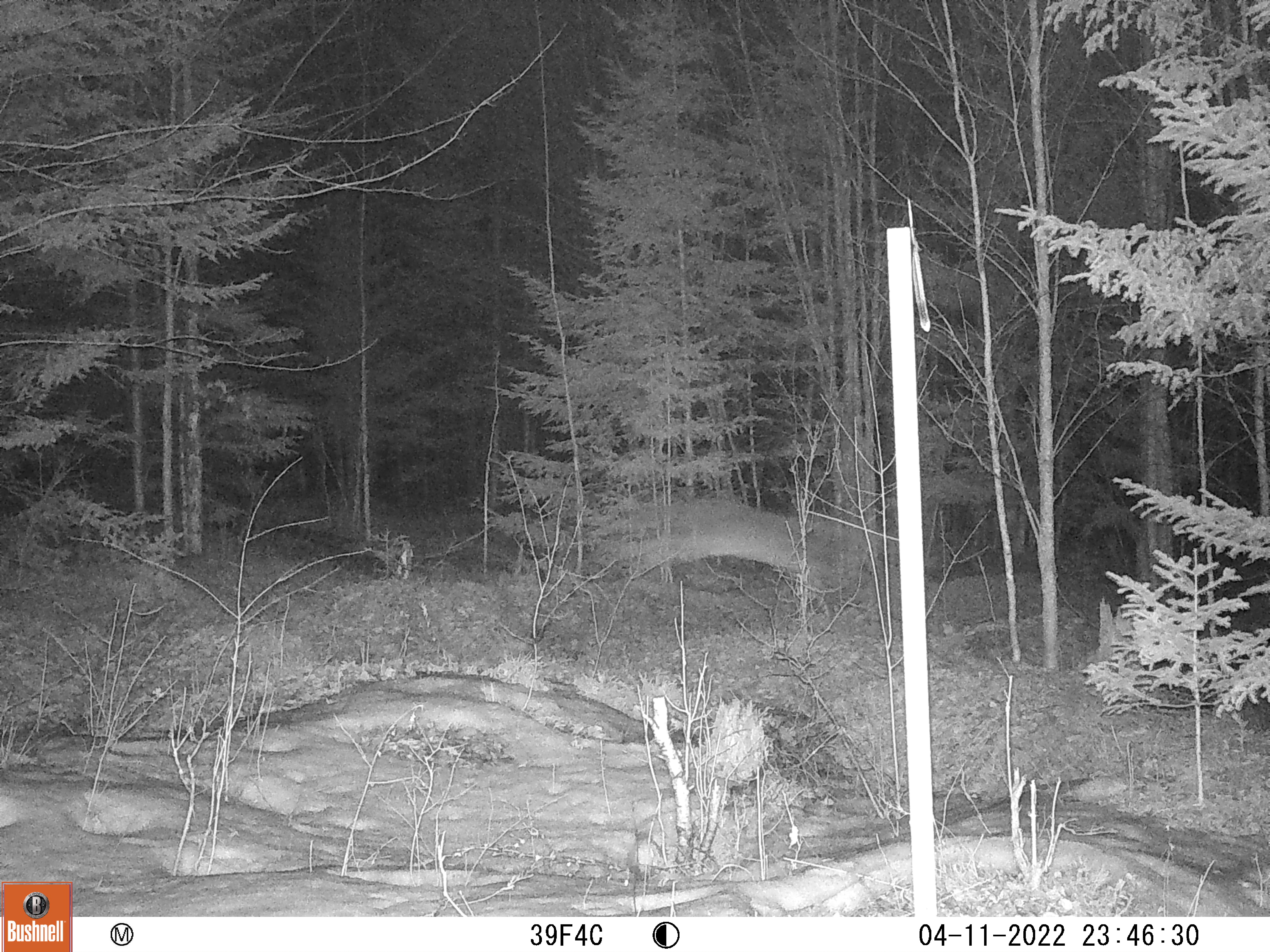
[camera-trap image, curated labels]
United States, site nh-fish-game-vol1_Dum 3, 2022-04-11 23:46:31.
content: unidentified animal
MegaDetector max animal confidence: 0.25